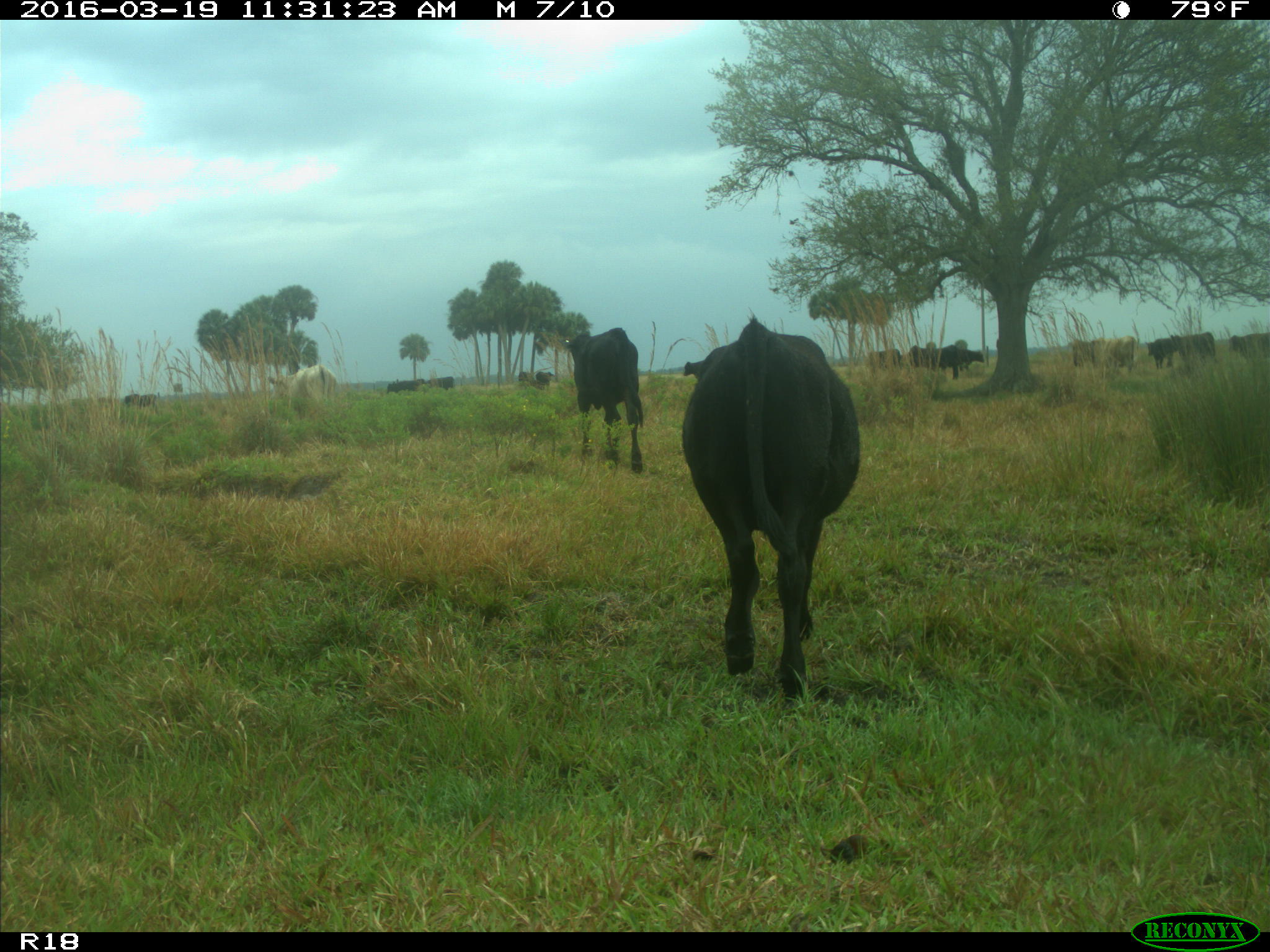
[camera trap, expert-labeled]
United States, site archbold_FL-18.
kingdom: Animalia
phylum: Chordata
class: Mammalia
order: Artiodactyla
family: Bovidae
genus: Bos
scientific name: Bos taurus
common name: domestic cow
Bos taurus (domestic cow).